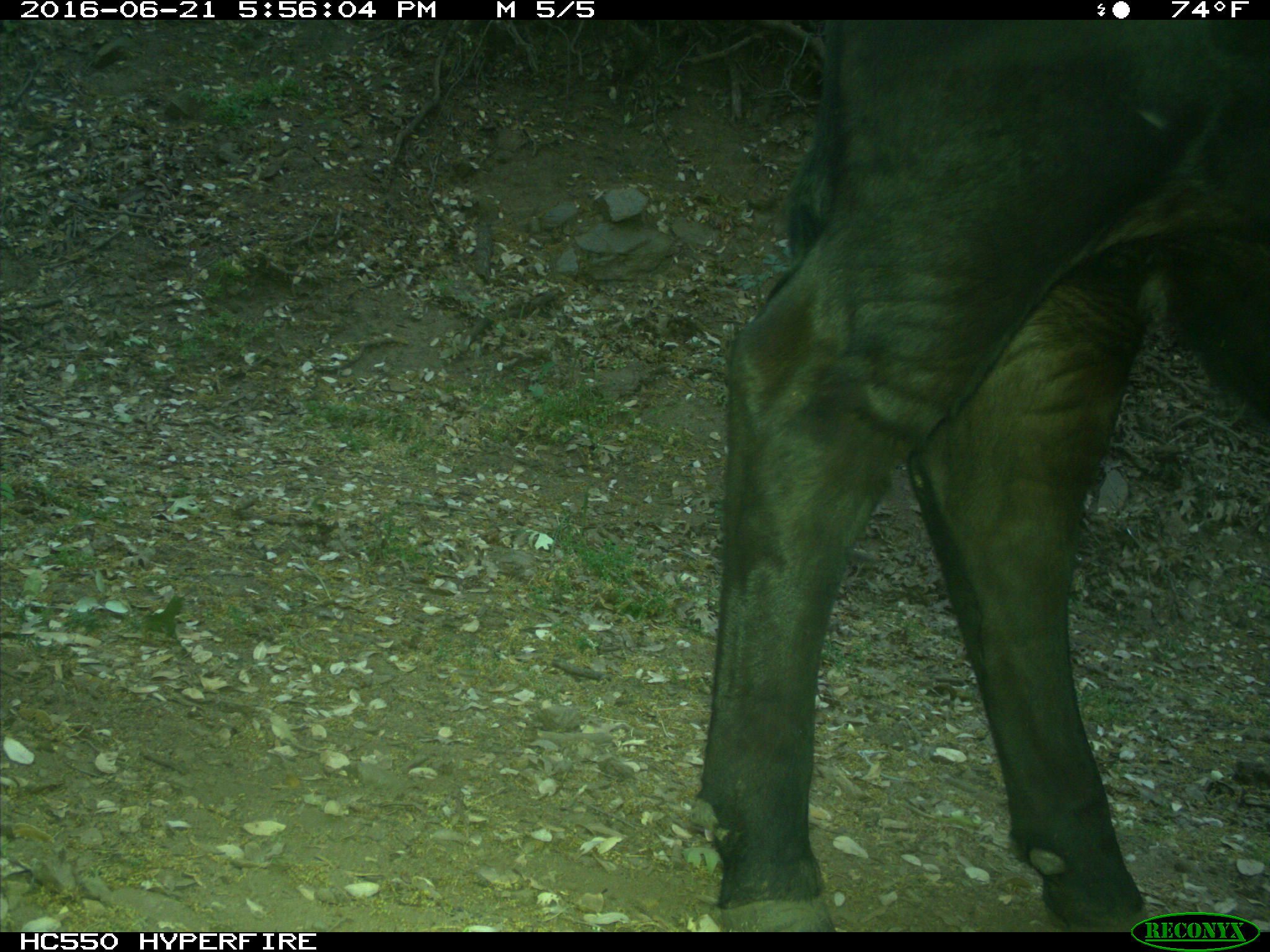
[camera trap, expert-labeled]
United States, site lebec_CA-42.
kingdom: Animalia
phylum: Chordata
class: Mammalia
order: Artiodactyla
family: Bovidae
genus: Bos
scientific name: Bos taurus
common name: domestic cow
Bos taurus (domestic cow).